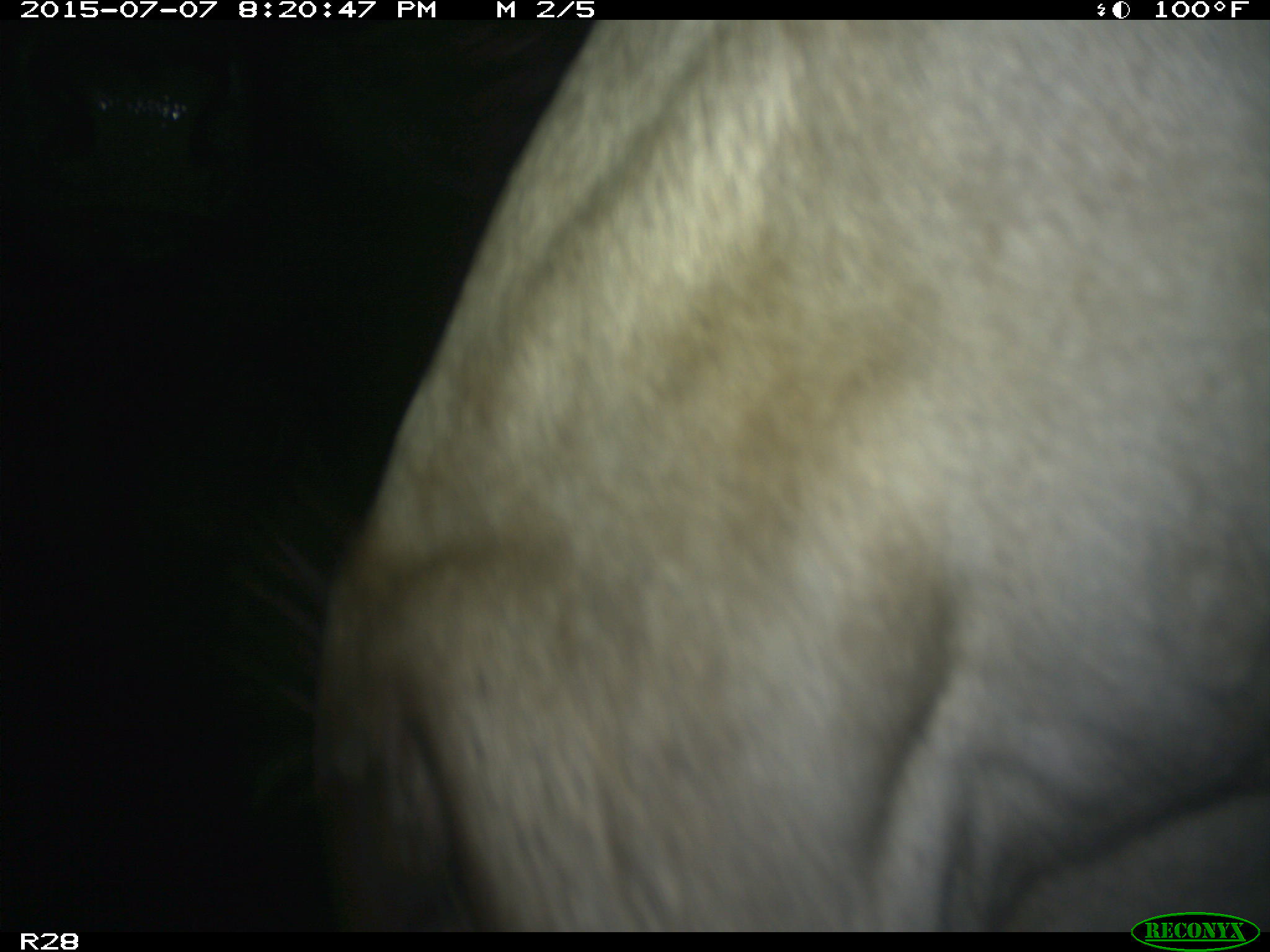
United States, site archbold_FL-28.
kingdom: Animalia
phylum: Chordata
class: Mammalia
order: Artiodactyla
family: Bovidae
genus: Bos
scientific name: Bos taurus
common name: domestic cow